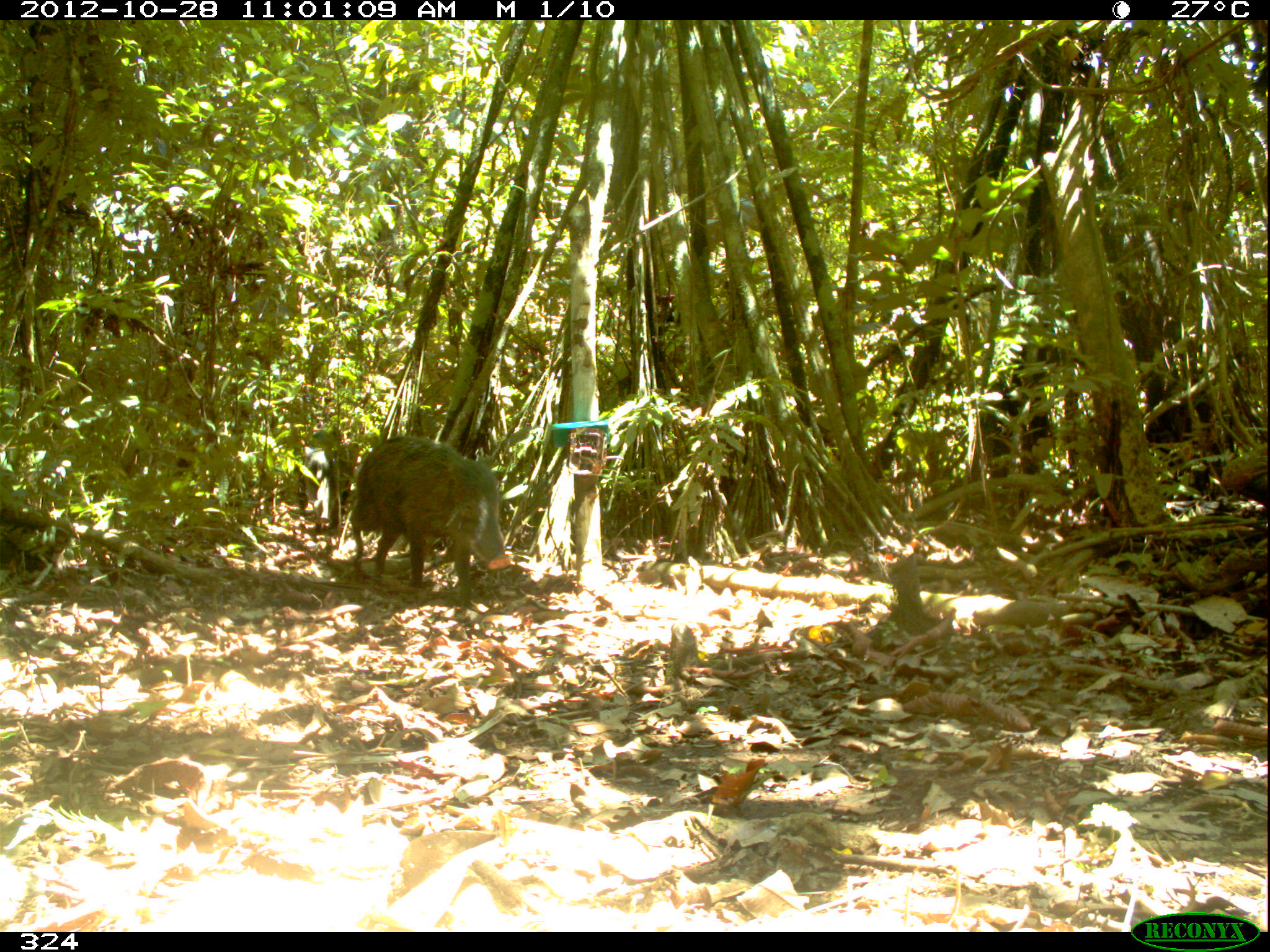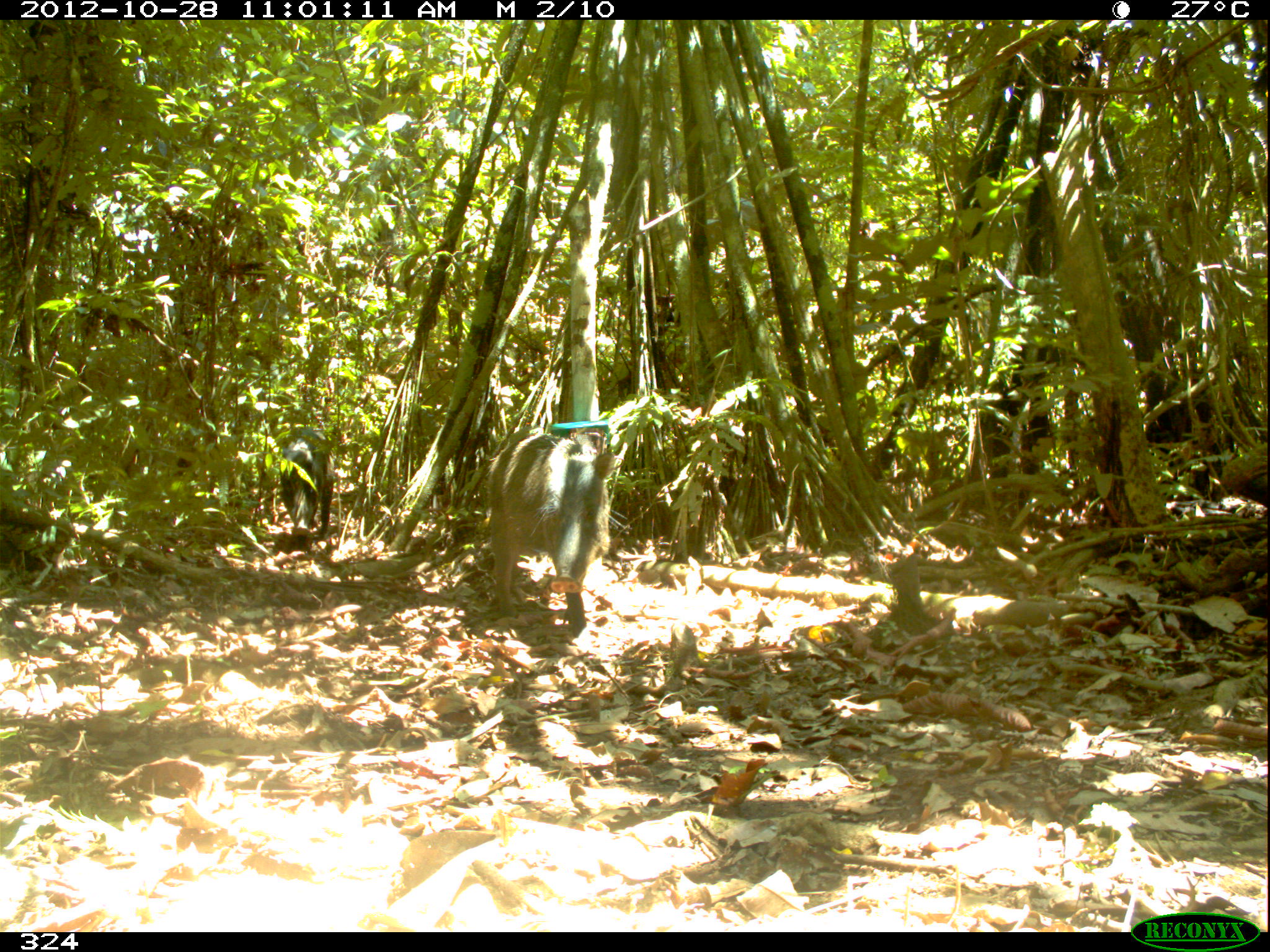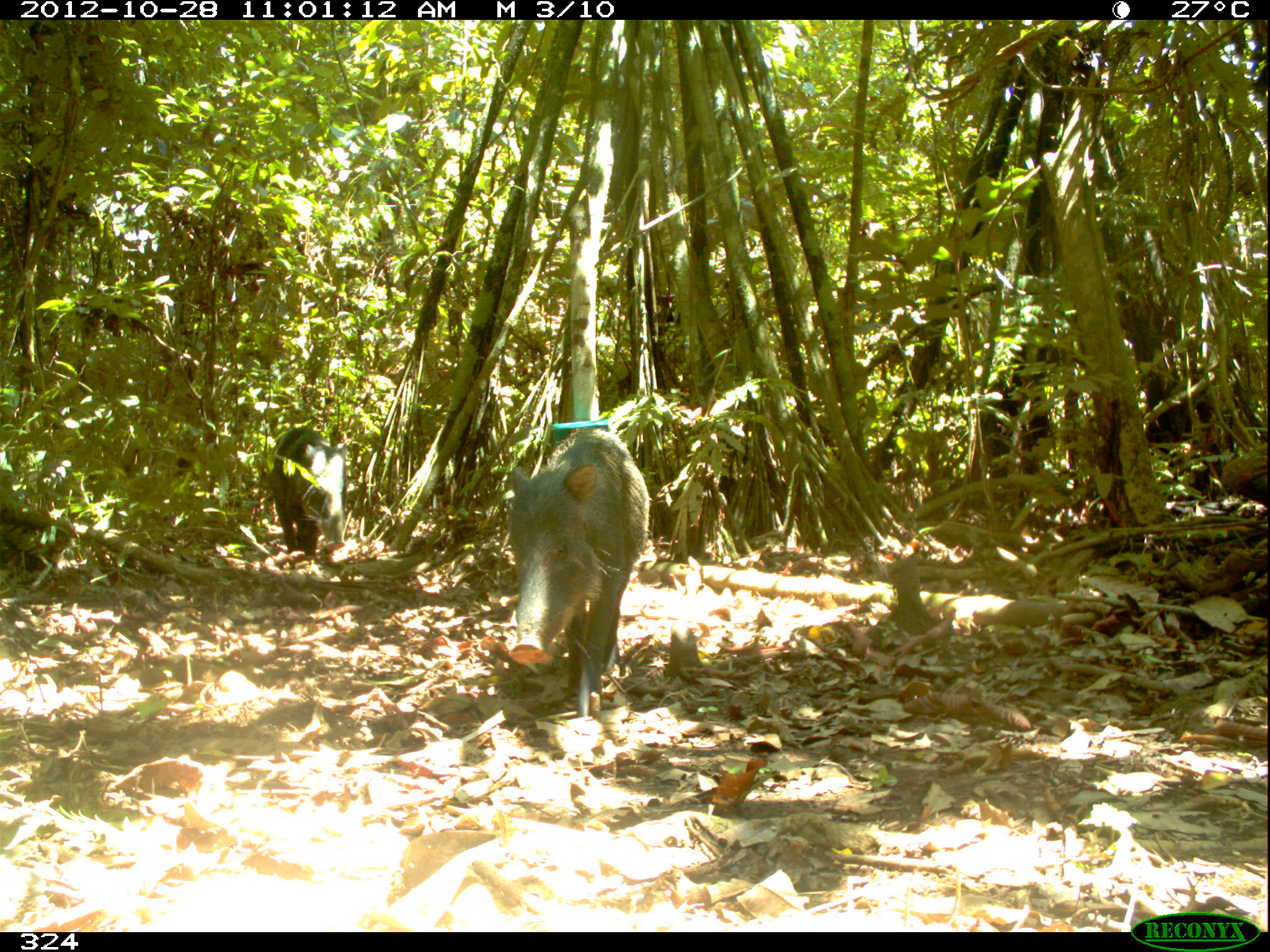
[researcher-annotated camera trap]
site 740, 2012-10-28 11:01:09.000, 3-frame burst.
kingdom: Animalia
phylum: Chordata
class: Mammalia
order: Artiodactyla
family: Tayassuidae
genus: Tayassu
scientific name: Tayassu pecari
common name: white-lipped peccary